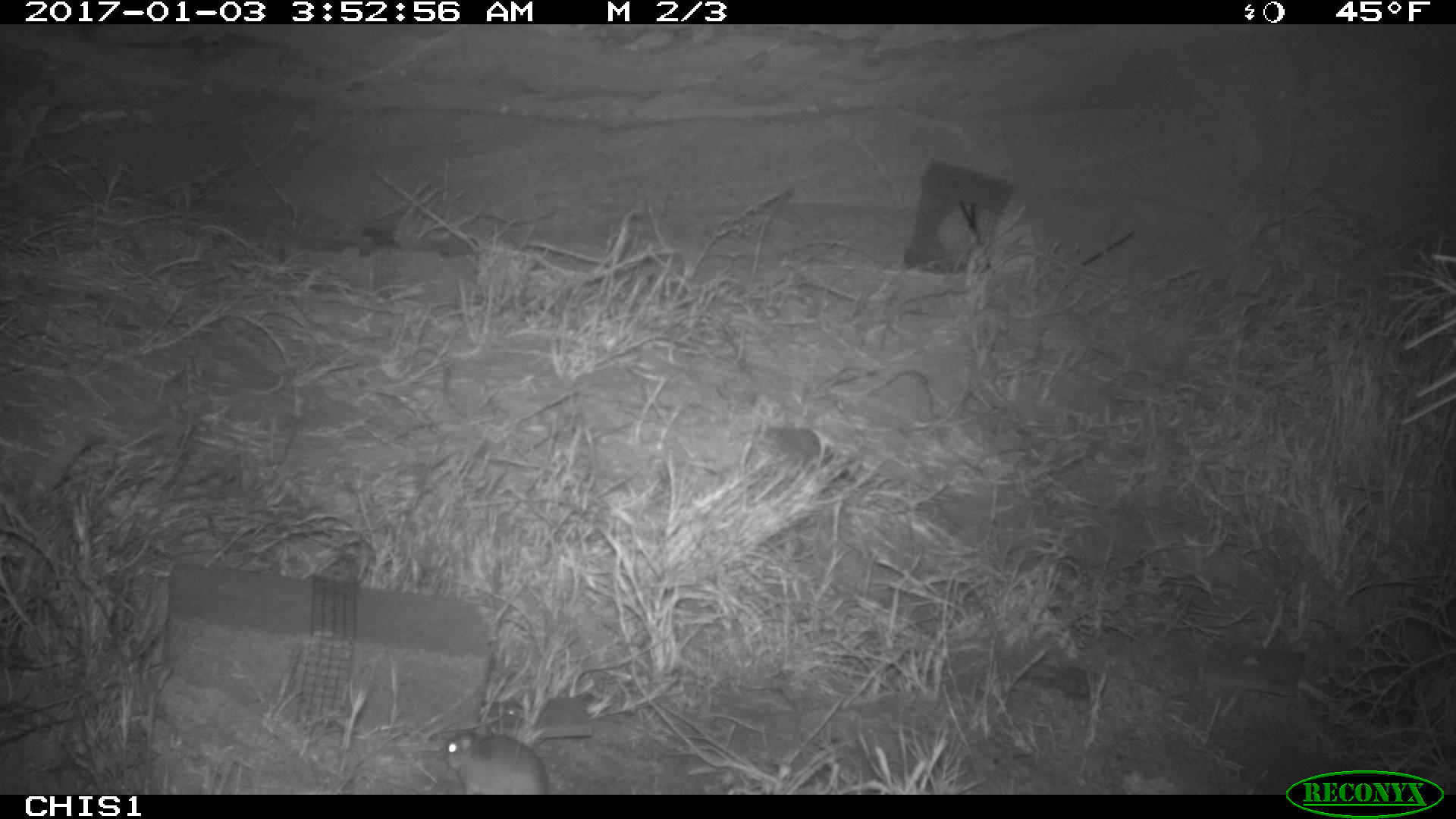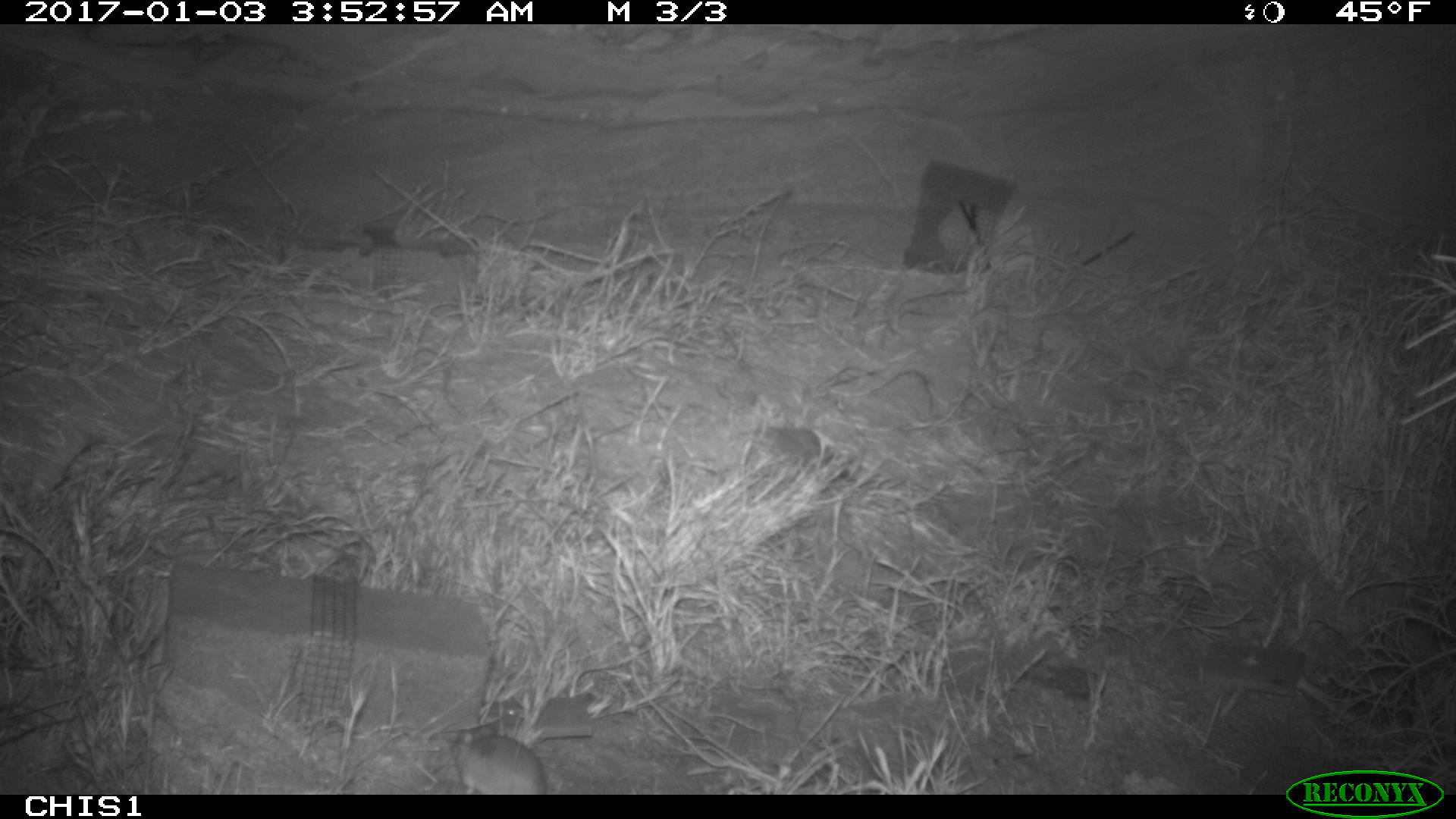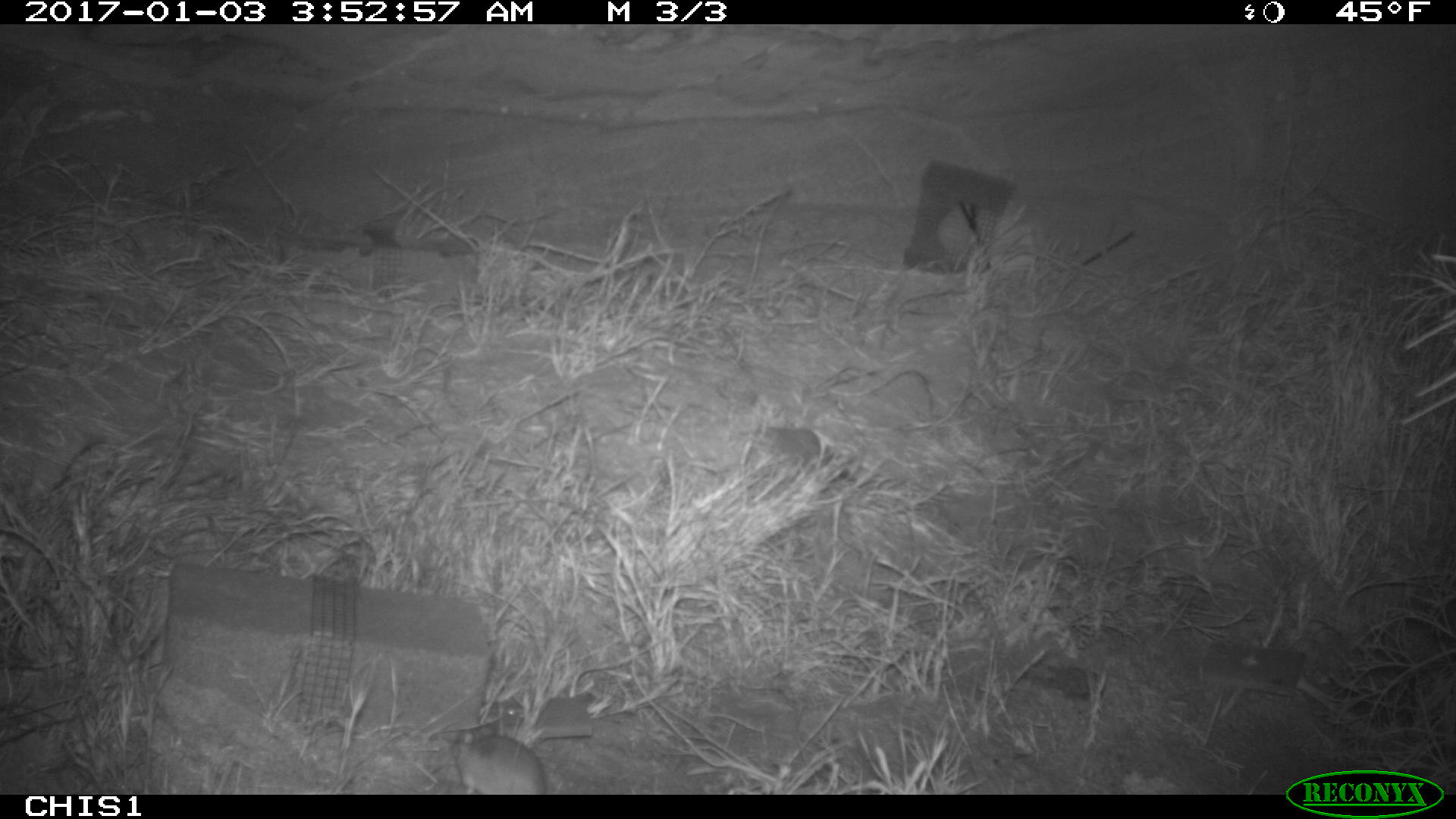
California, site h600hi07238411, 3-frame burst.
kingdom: Animalia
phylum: Chordata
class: Mammalia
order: Rodentia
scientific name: Rodentia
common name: rodent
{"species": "rodent (Rodentia)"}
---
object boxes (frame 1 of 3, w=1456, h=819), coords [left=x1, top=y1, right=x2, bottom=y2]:
rodent: [left=443, top=730, right=546, bottom=795]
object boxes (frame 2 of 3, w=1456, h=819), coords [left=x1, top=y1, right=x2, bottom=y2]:
rodent: [left=450, top=723, right=548, bottom=793]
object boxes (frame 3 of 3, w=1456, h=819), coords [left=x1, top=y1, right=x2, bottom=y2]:
rodent: [left=447, top=730, right=547, bottom=794]